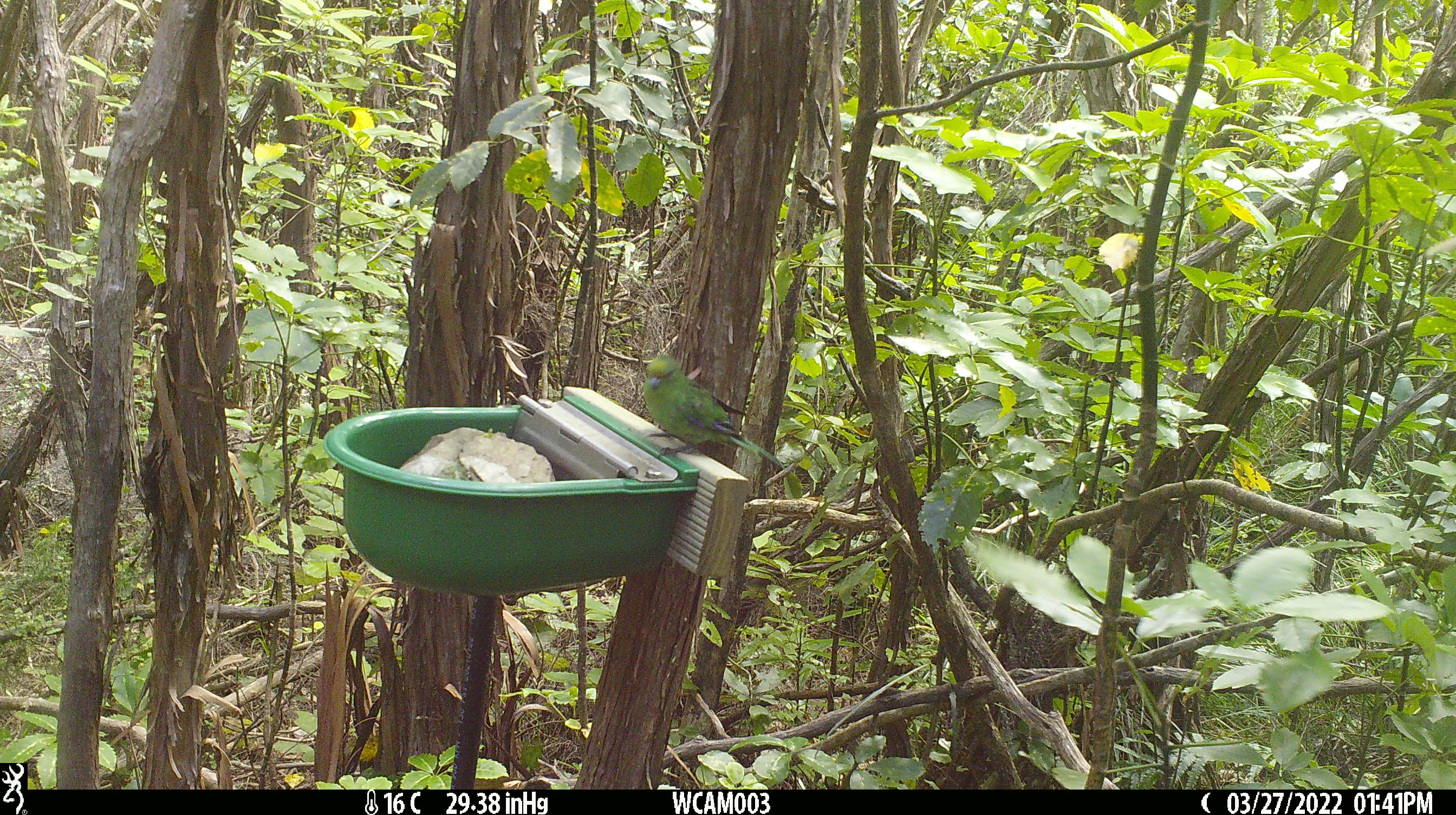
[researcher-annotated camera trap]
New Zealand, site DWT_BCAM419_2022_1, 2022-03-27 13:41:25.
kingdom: Animalia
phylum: Chordata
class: Aves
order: Psittaciformes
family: Psittaculidae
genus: Cyanoramphus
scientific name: Cyanoramphus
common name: parakeet